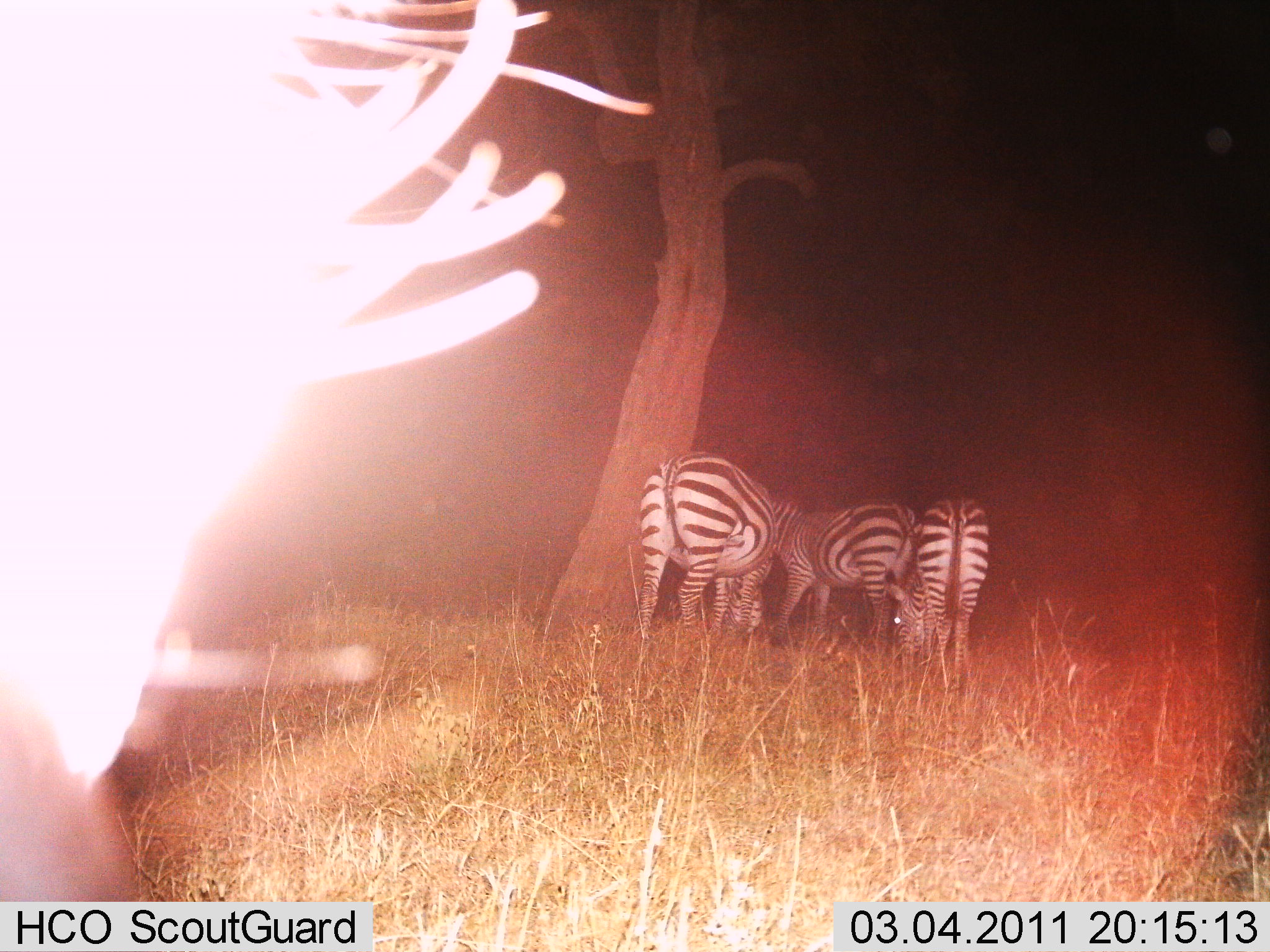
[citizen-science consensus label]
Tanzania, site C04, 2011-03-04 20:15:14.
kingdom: Animalia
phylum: Chordata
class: Mammalia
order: Perissodactyla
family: Equidae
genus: Equus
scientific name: Equus quagga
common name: plains zebra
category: zebra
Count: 3.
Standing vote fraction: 70%.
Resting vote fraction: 10%.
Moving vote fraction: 0%.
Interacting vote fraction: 10%.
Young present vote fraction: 0%.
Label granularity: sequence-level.